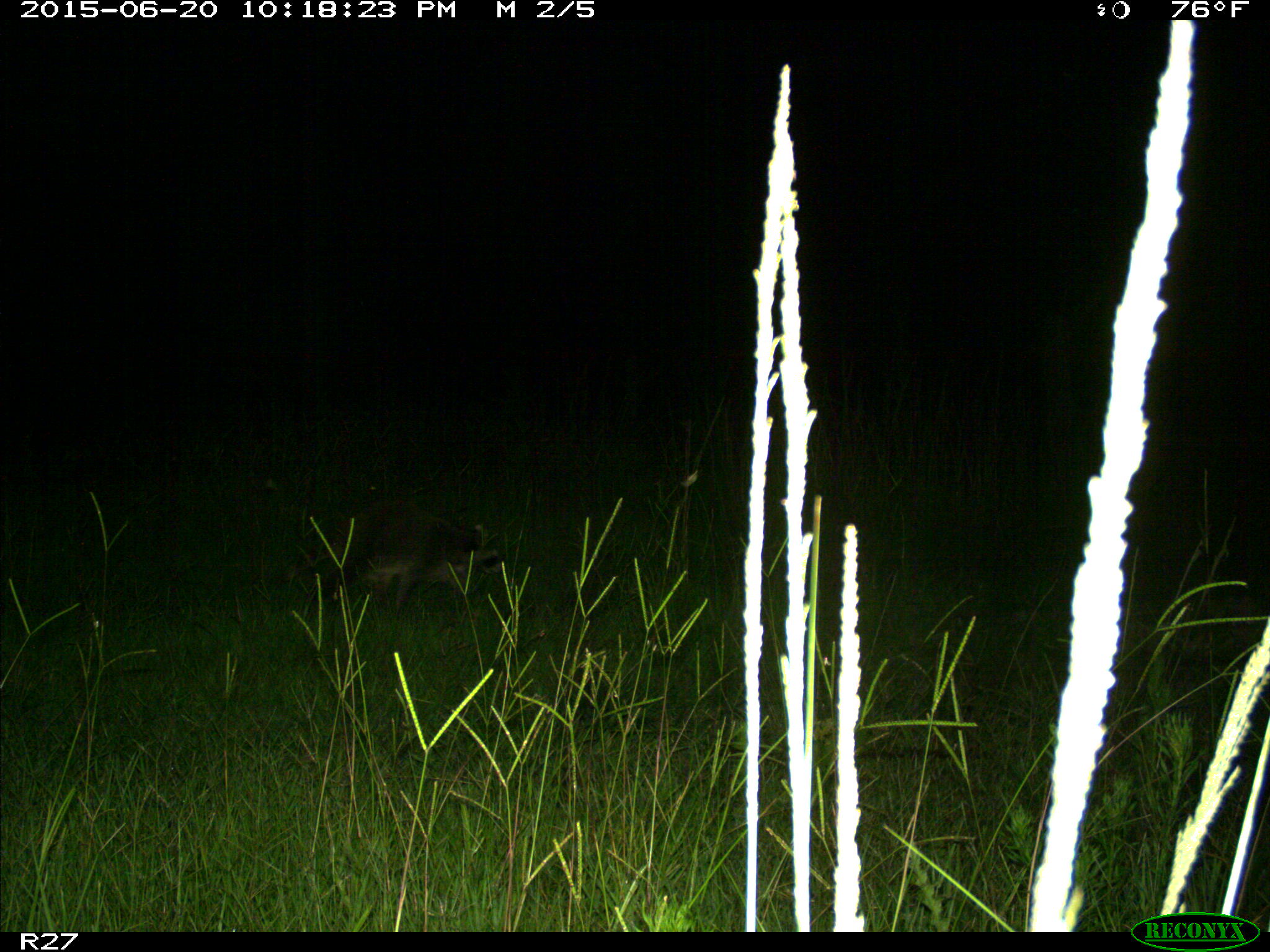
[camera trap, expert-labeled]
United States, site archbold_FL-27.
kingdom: Animalia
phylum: Chordata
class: Mammalia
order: Carnivora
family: Procyonidae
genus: Procyon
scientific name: Procyon lotor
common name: common raccoon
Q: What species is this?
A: Procyon lotor (common raccoon).